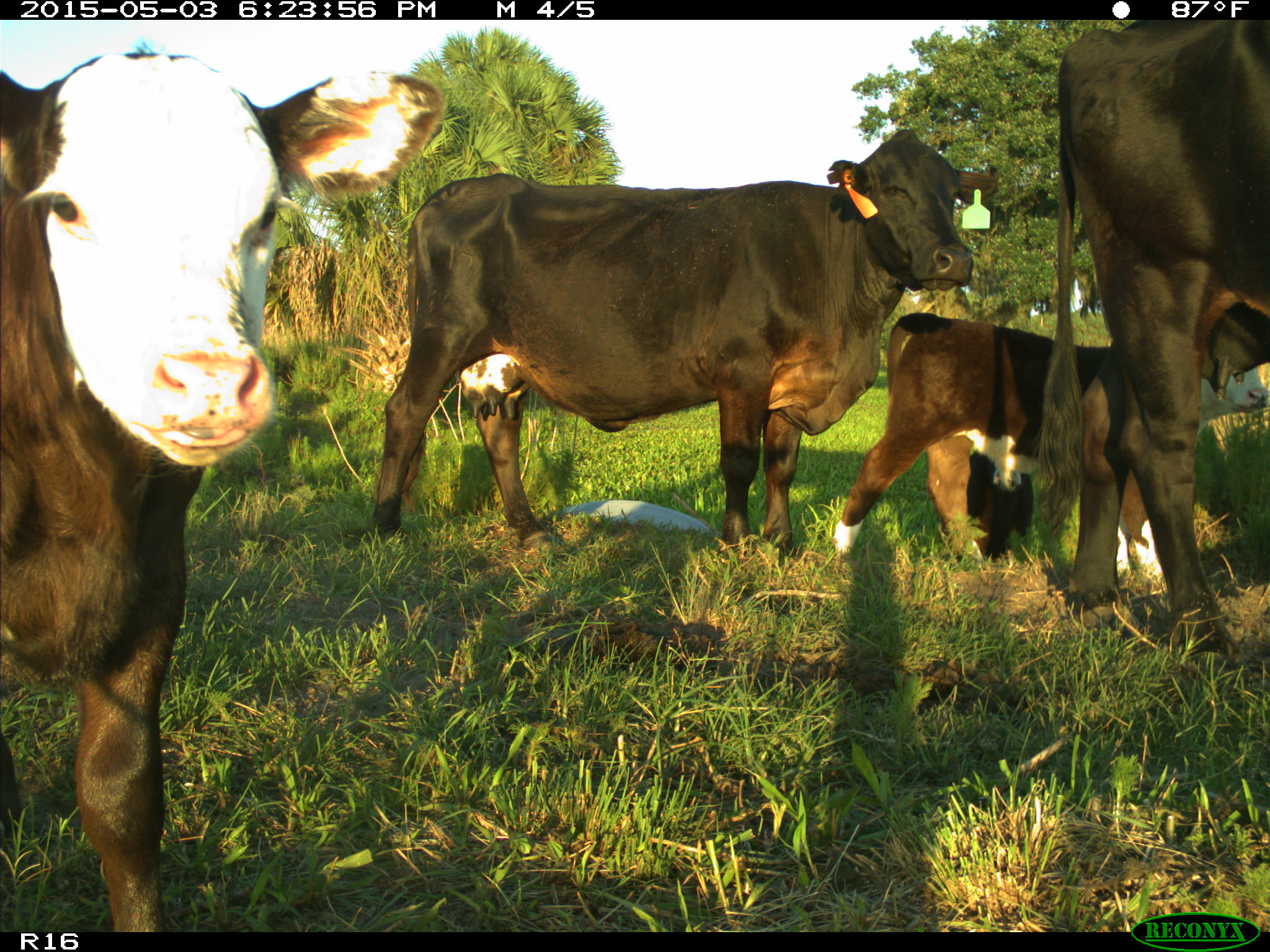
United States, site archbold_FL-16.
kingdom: Animalia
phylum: Chordata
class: Mammalia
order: Artiodactyla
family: Bovidae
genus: Bos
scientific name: Bos taurus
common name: domestic cow